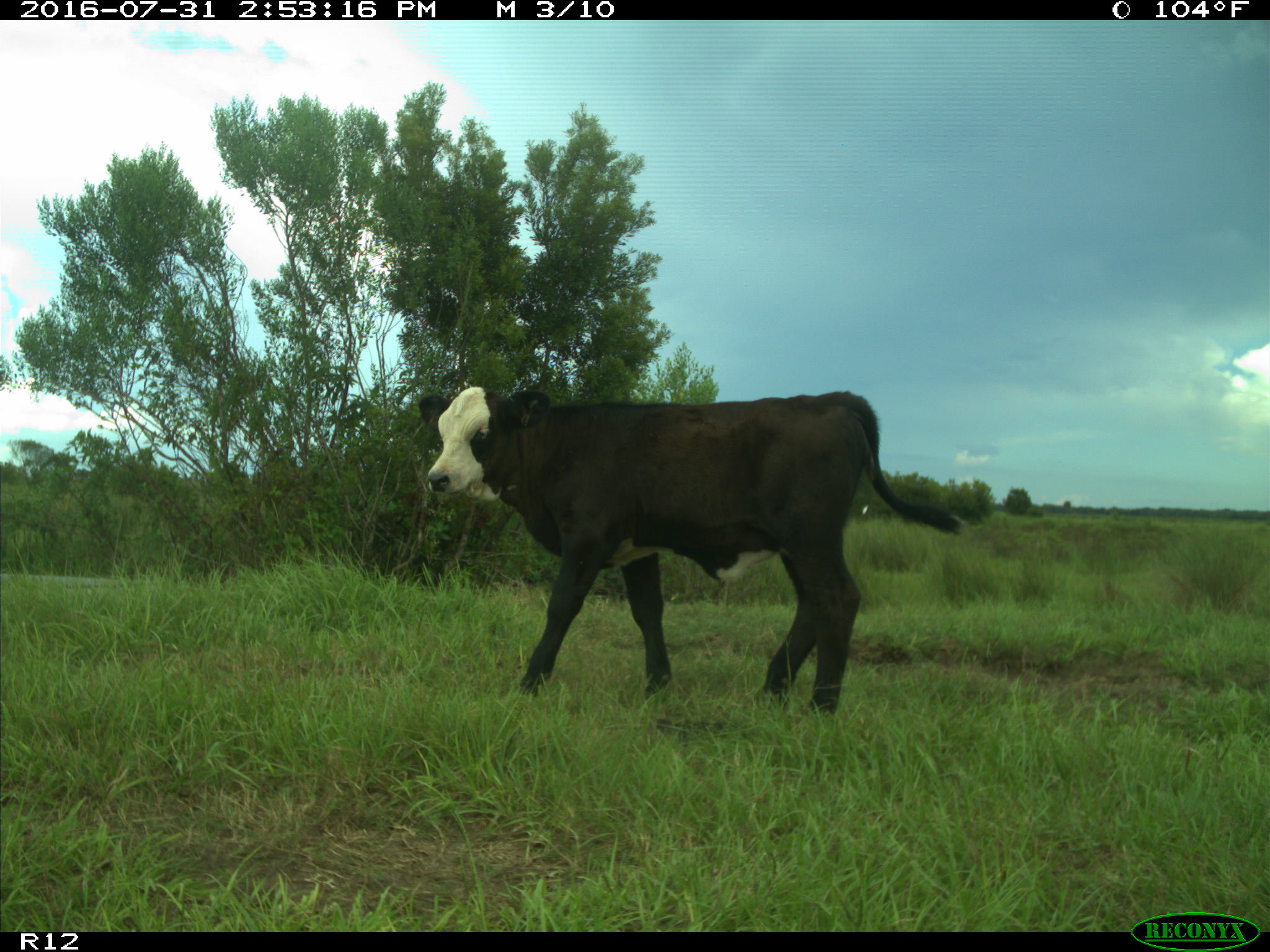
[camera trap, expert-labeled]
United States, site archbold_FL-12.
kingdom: Animalia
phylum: Chordata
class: Mammalia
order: Artiodactyla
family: Bovidae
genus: Bos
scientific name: Bos taurus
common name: domestic cow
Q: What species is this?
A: Bos taurus (domestic cow).